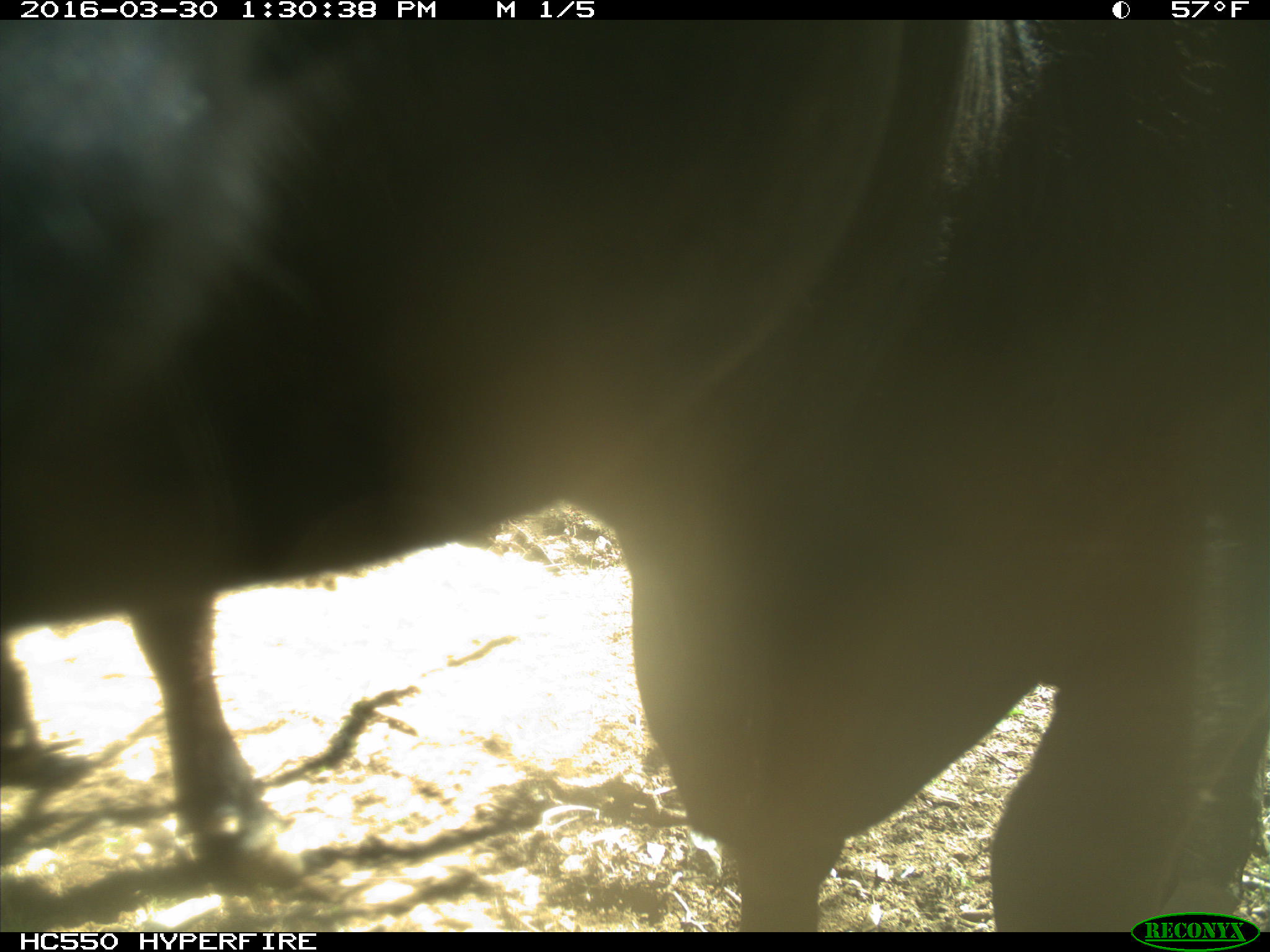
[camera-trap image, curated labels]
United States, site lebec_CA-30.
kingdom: Animalia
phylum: Chordata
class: Mammalia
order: Artiodactyla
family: Bovidae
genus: Bos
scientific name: Bos taurus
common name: domestic cow